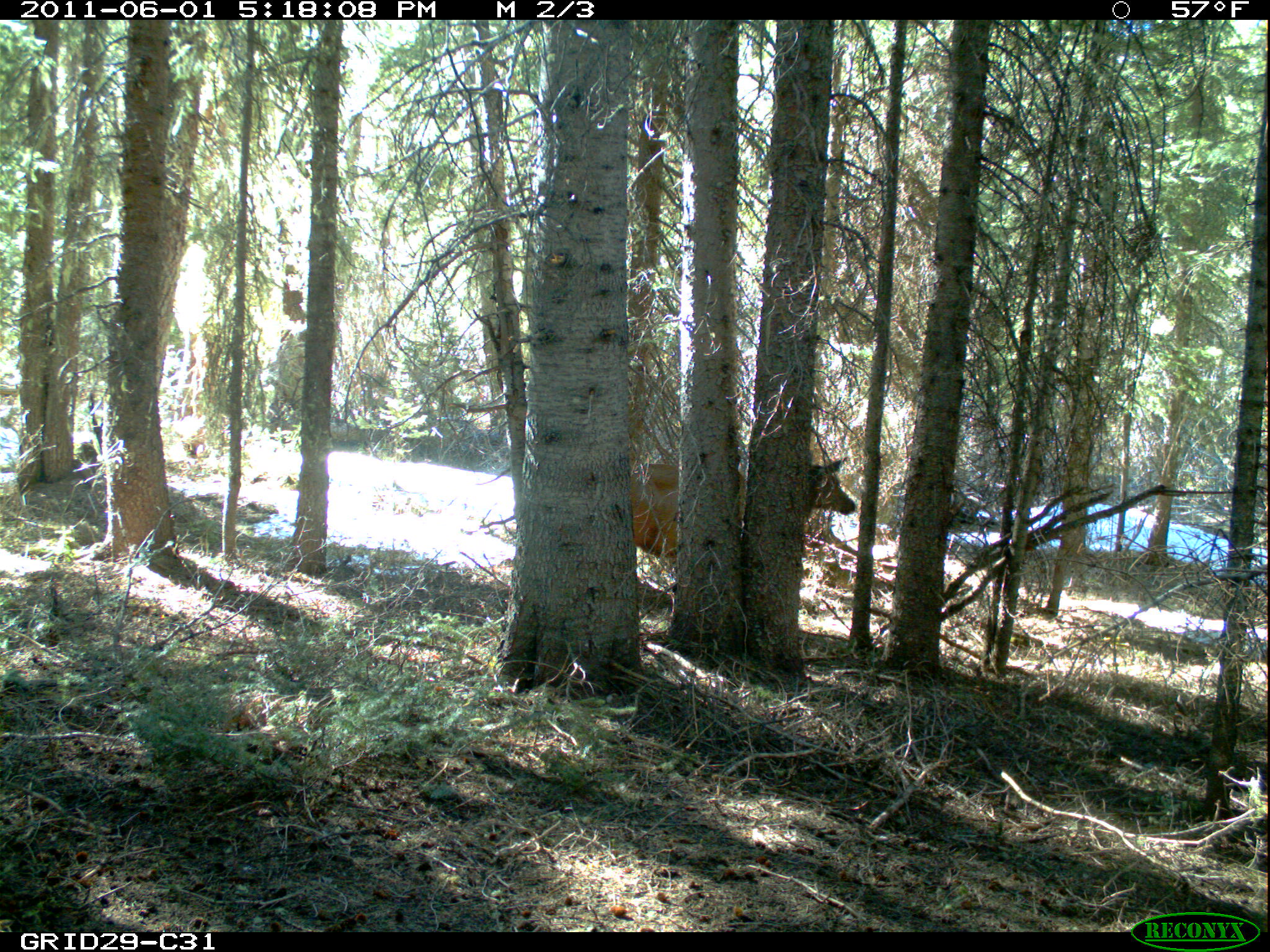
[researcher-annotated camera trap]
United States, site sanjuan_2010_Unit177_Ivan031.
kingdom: Animalia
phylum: Chordata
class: Mammalia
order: Artiodactyla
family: Cervidae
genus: Cervus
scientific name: Cervus elaphus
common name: red deer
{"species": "Cervus elaphus (red deer)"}